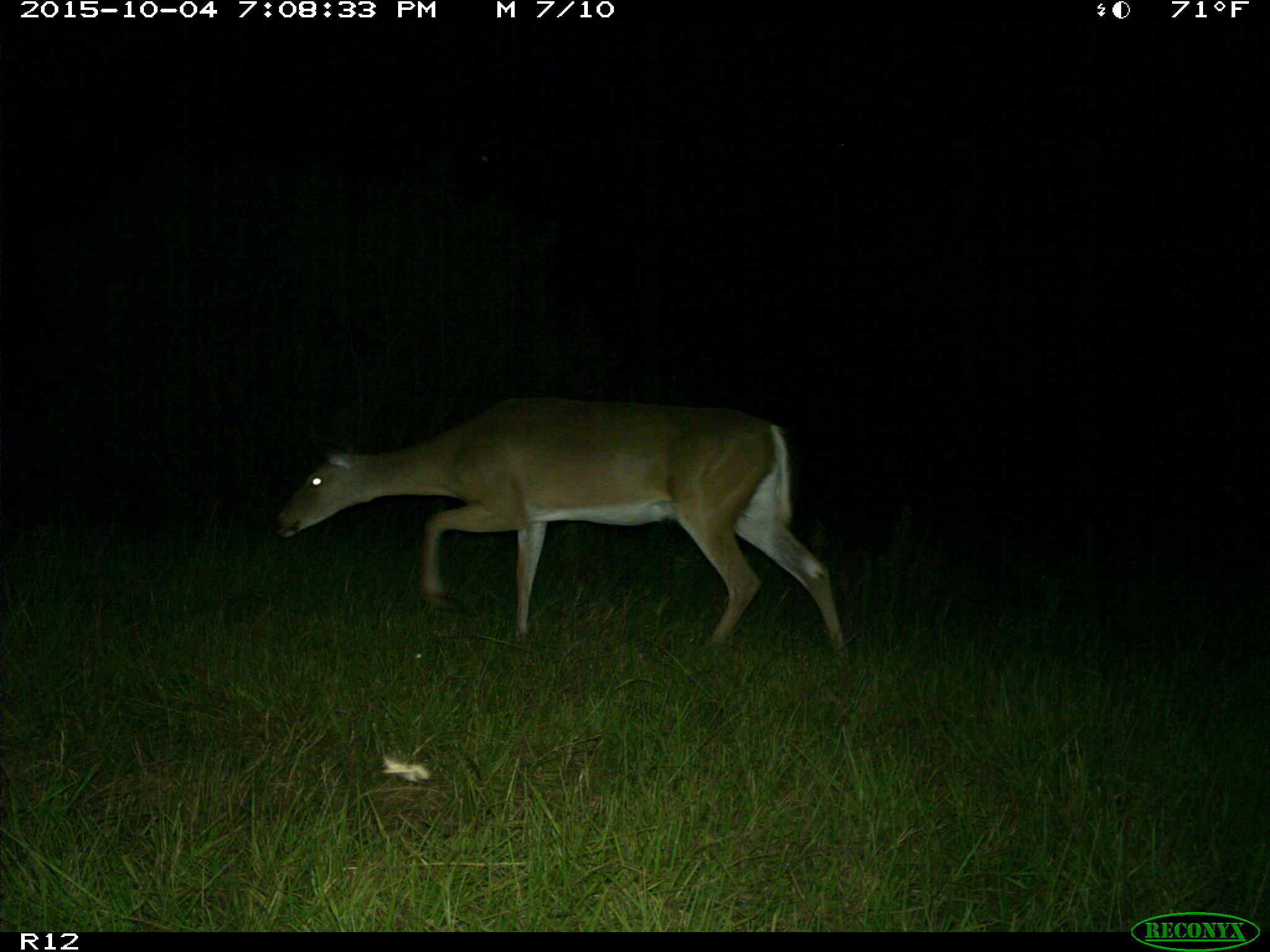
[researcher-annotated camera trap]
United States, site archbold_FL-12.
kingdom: Animalia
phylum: Chordata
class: Mammalia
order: Artiodactyla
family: Cervidae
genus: Odocoileus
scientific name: Odocoileus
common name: deer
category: unidentified deer